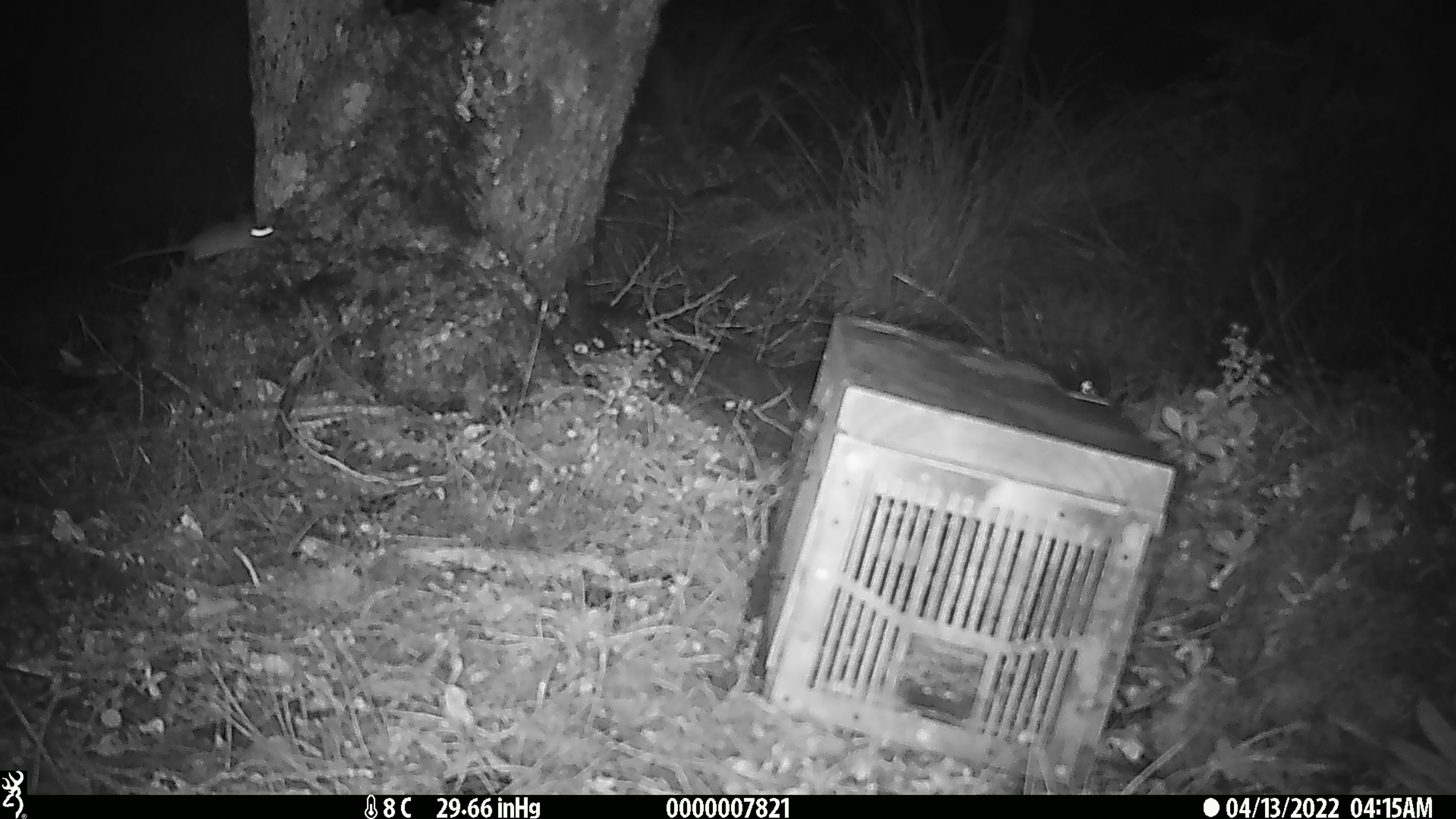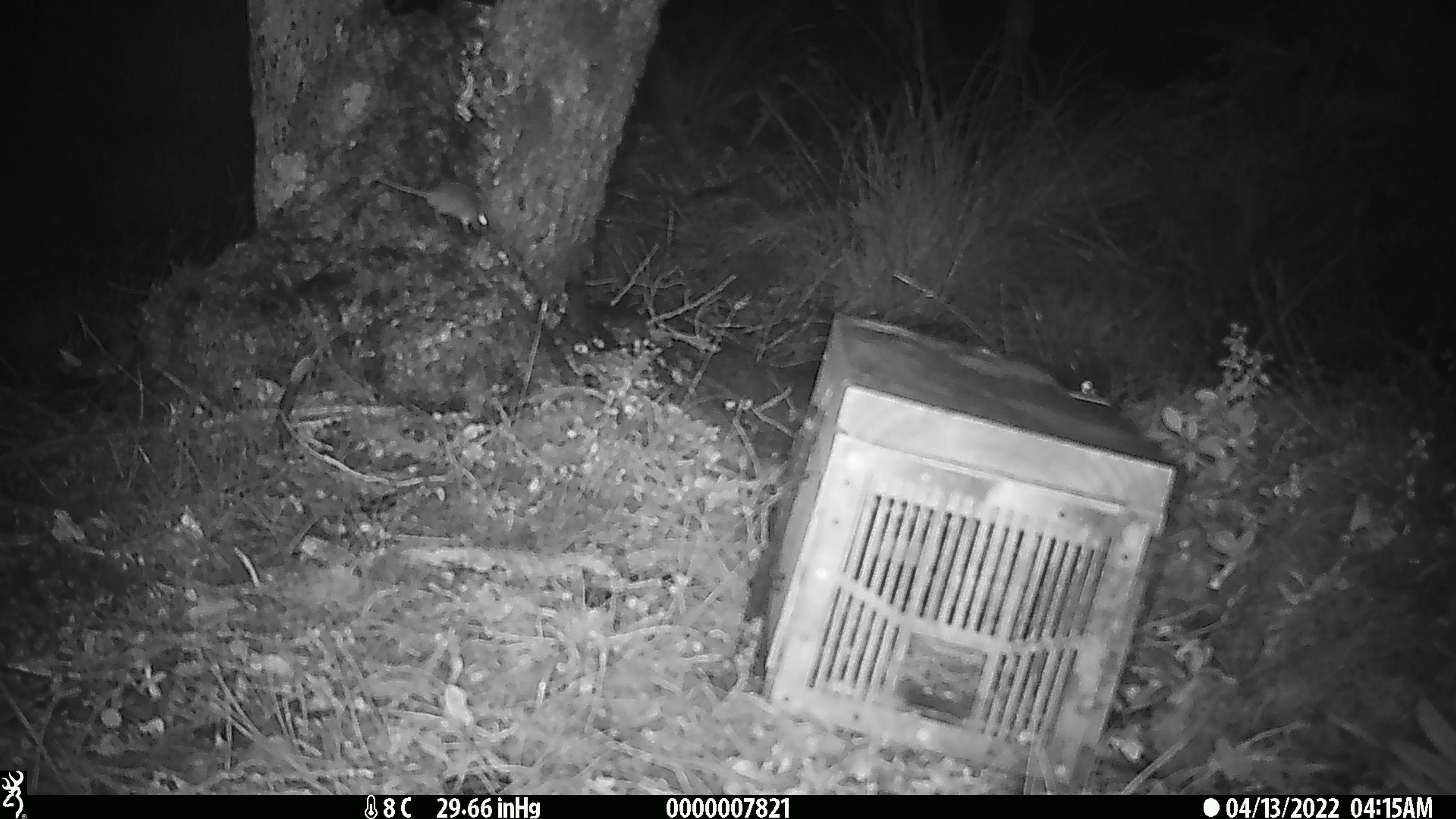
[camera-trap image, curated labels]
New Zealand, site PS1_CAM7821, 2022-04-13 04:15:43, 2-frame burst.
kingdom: Animalia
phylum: Chordata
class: Mammalia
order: Rodentia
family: Muridae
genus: Mus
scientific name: Mus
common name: mouse